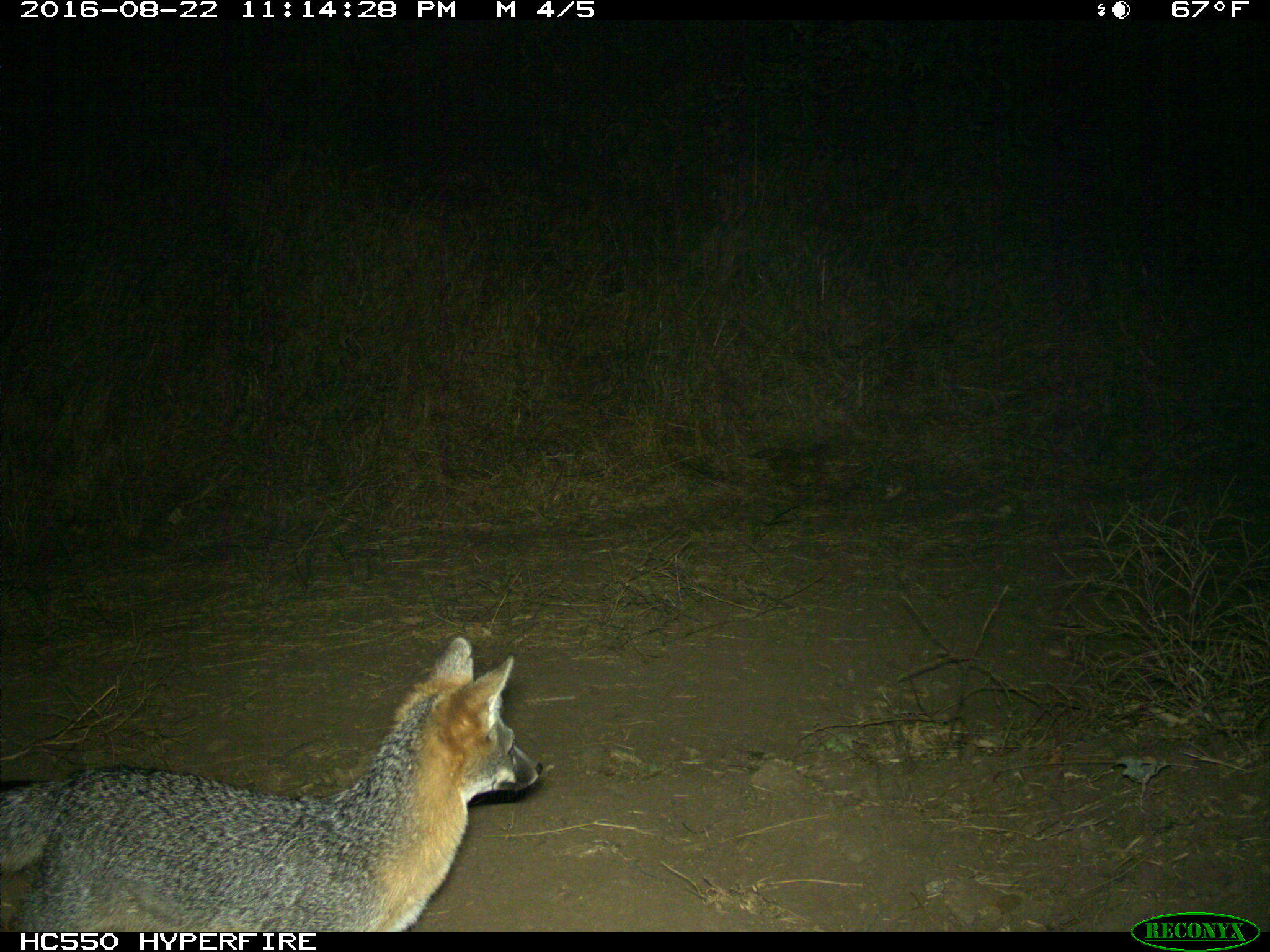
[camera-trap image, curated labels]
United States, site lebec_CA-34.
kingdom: Animalia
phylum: Chordata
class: Mammalia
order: Carnivora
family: Canidae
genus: Urocyon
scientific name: Urocyon cinereoargenteus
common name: gray fox